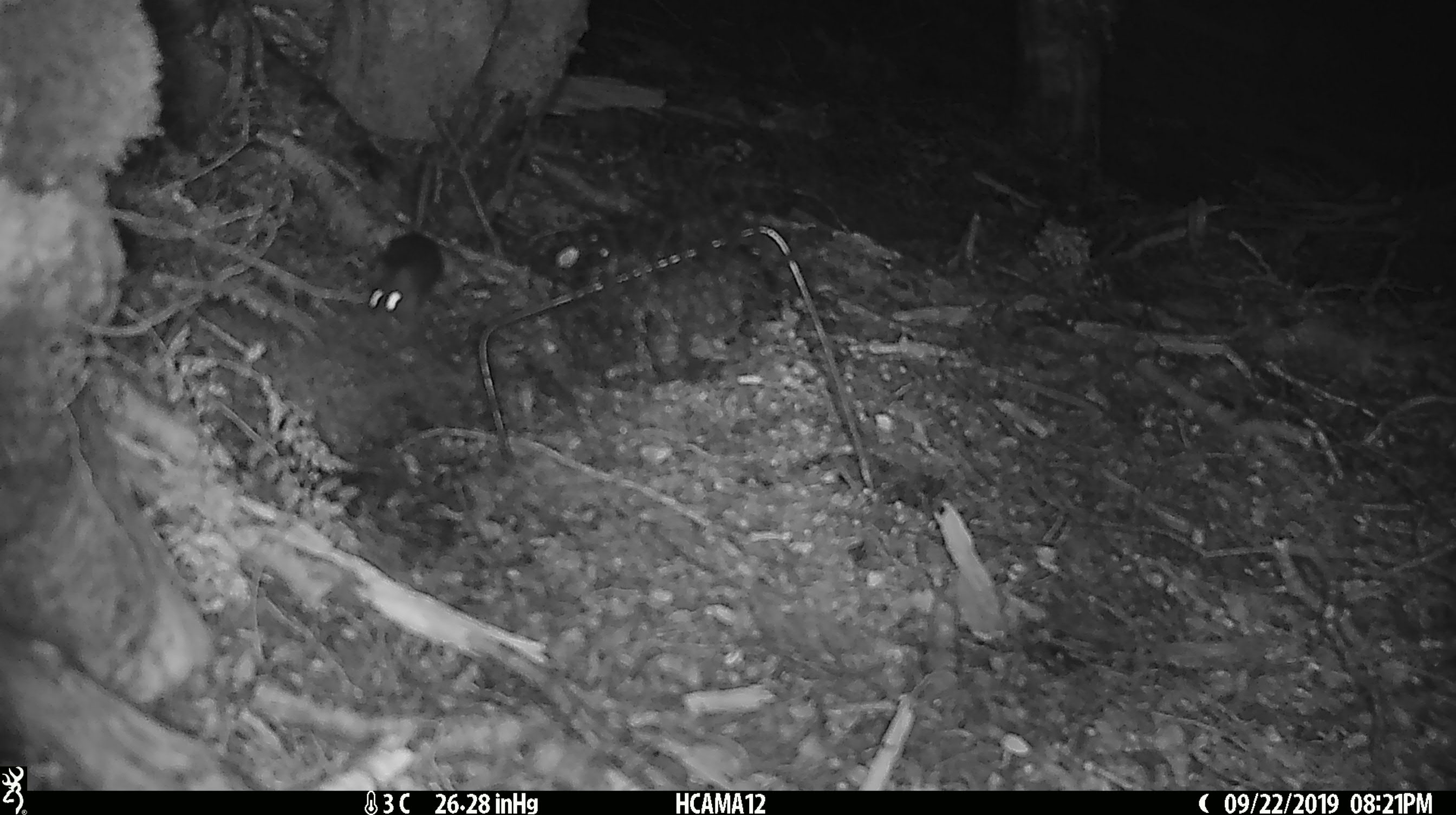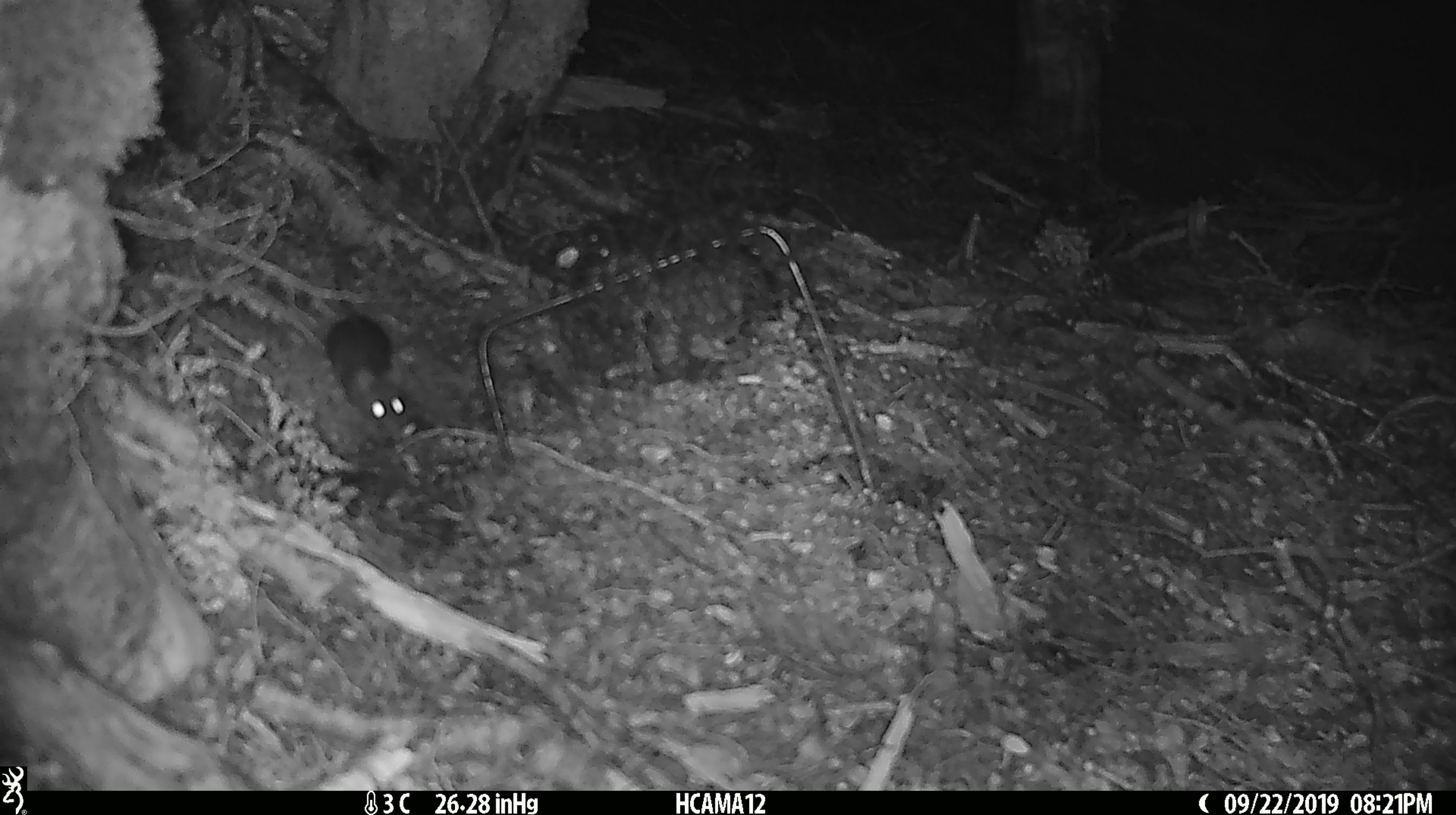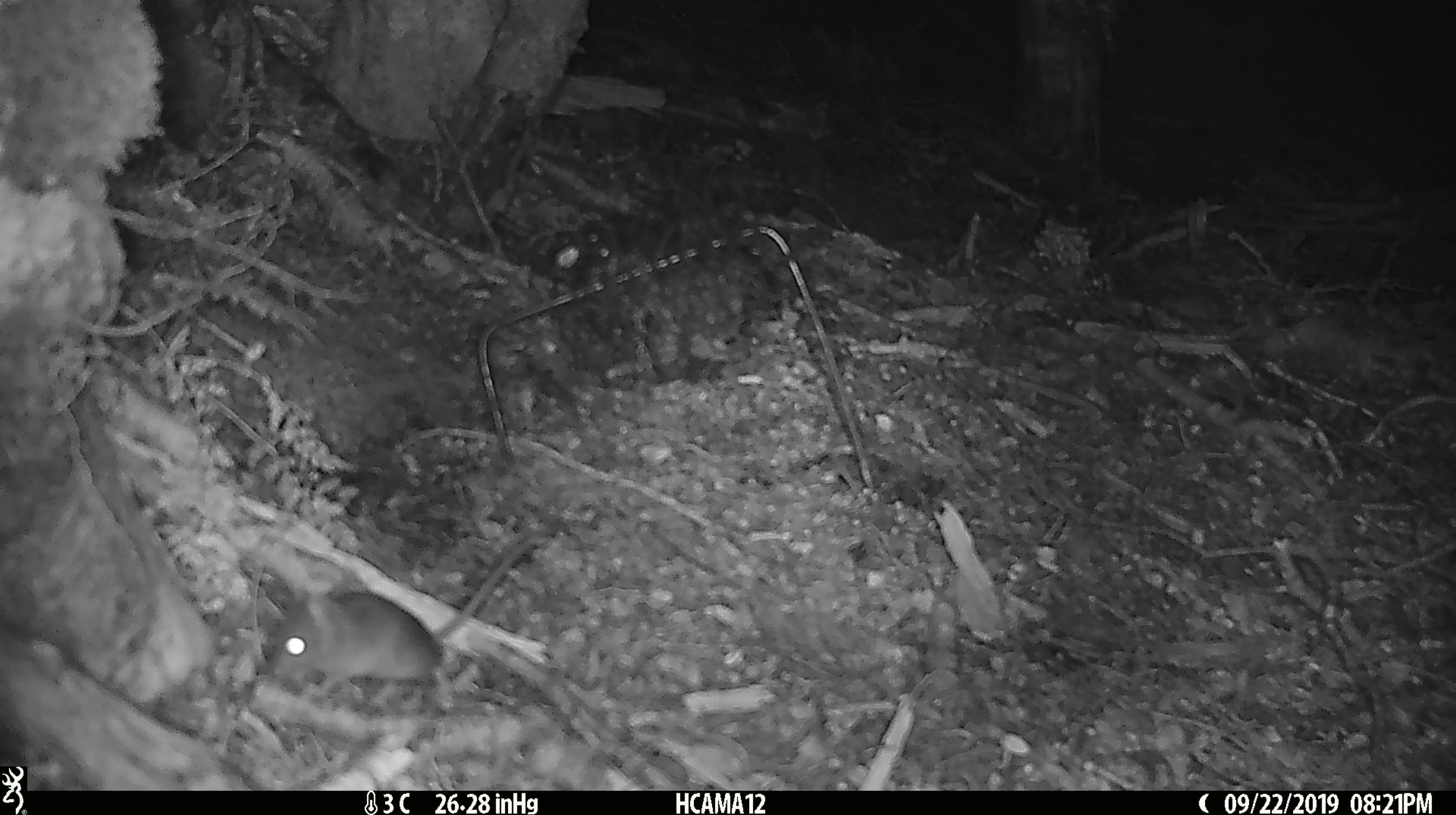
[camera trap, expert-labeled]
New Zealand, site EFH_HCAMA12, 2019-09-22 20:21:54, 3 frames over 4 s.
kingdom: Animalia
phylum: Chordata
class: Mammalia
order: Rodentia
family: Muridae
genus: Mus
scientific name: Mus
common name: mouse